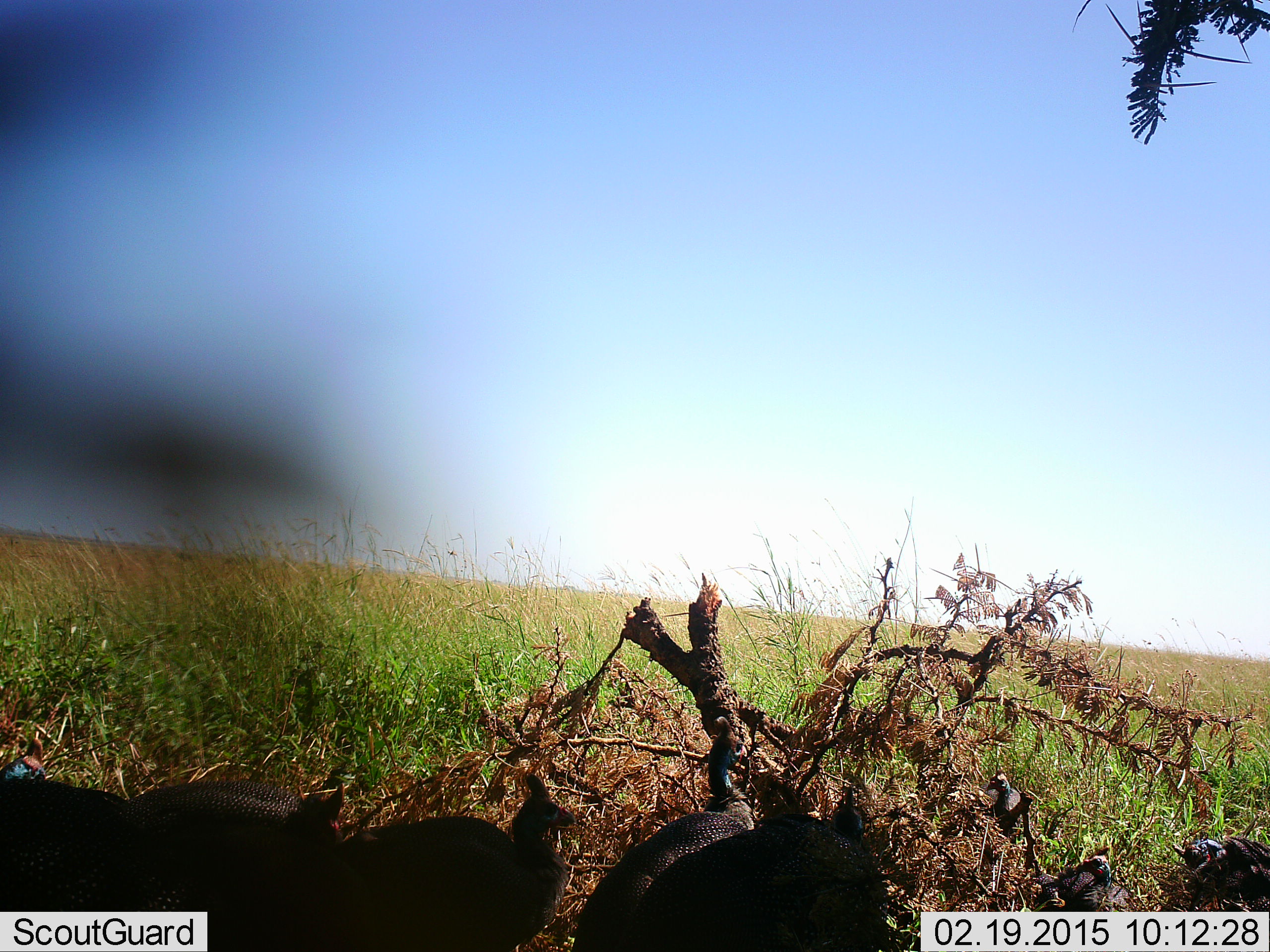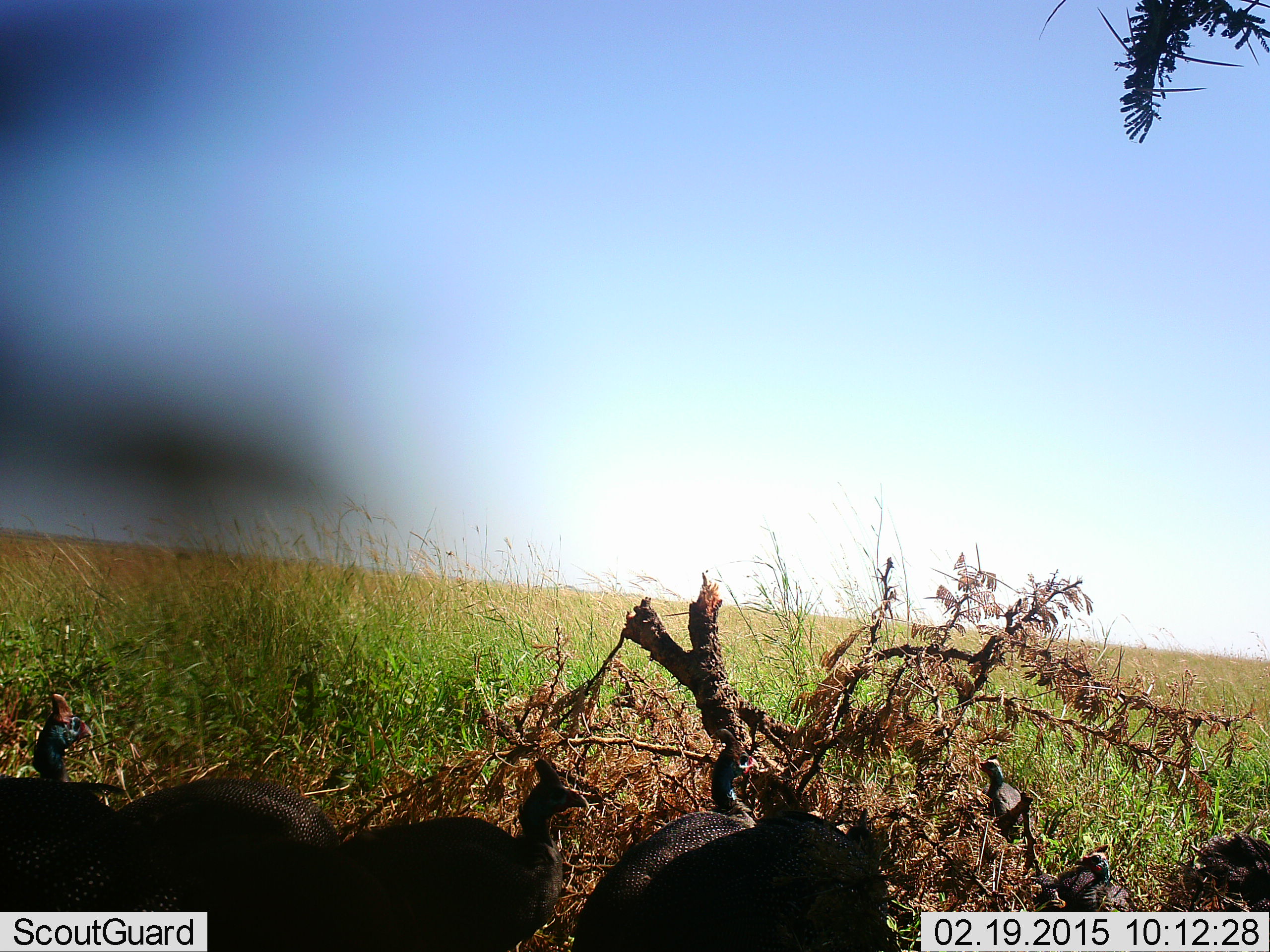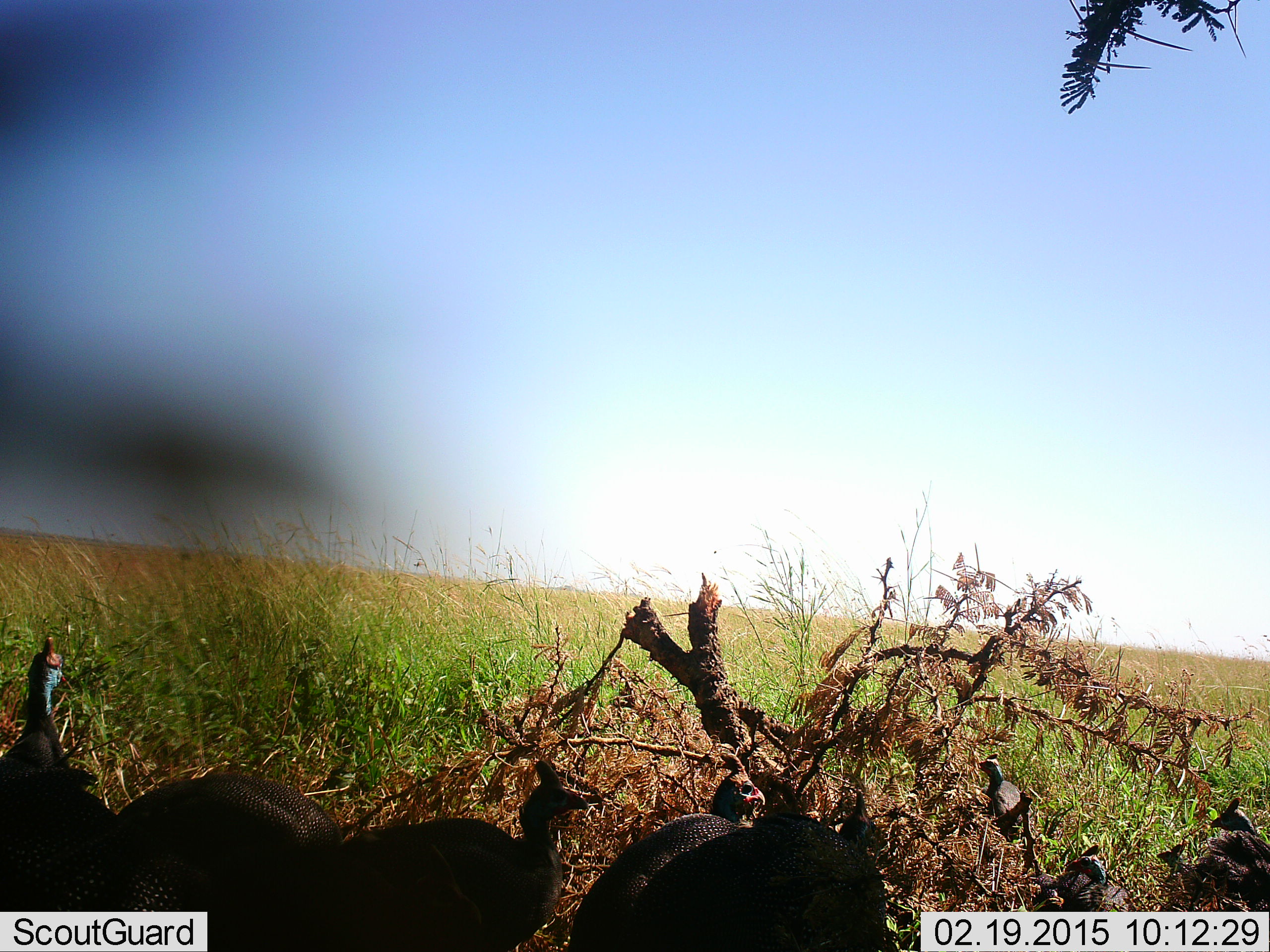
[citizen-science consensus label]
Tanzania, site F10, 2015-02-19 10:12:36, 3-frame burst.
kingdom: Animalia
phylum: Chordata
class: Aves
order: Galliformes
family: Numididae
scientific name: Numididae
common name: guinea fowl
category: guineafowl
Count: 9.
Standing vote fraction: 70%.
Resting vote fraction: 10%.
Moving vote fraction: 30%.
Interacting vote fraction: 10%.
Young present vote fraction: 20%.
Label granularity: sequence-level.